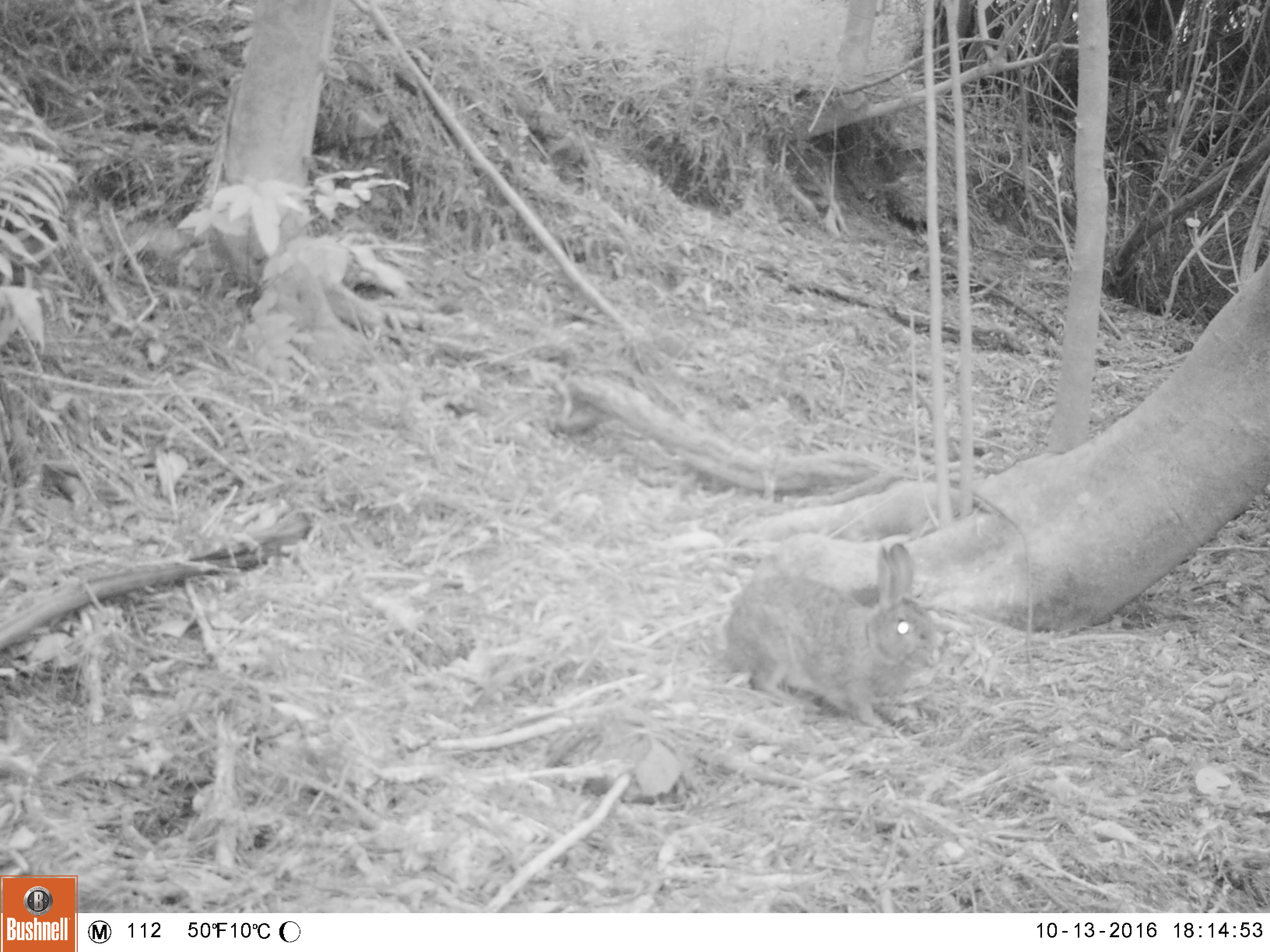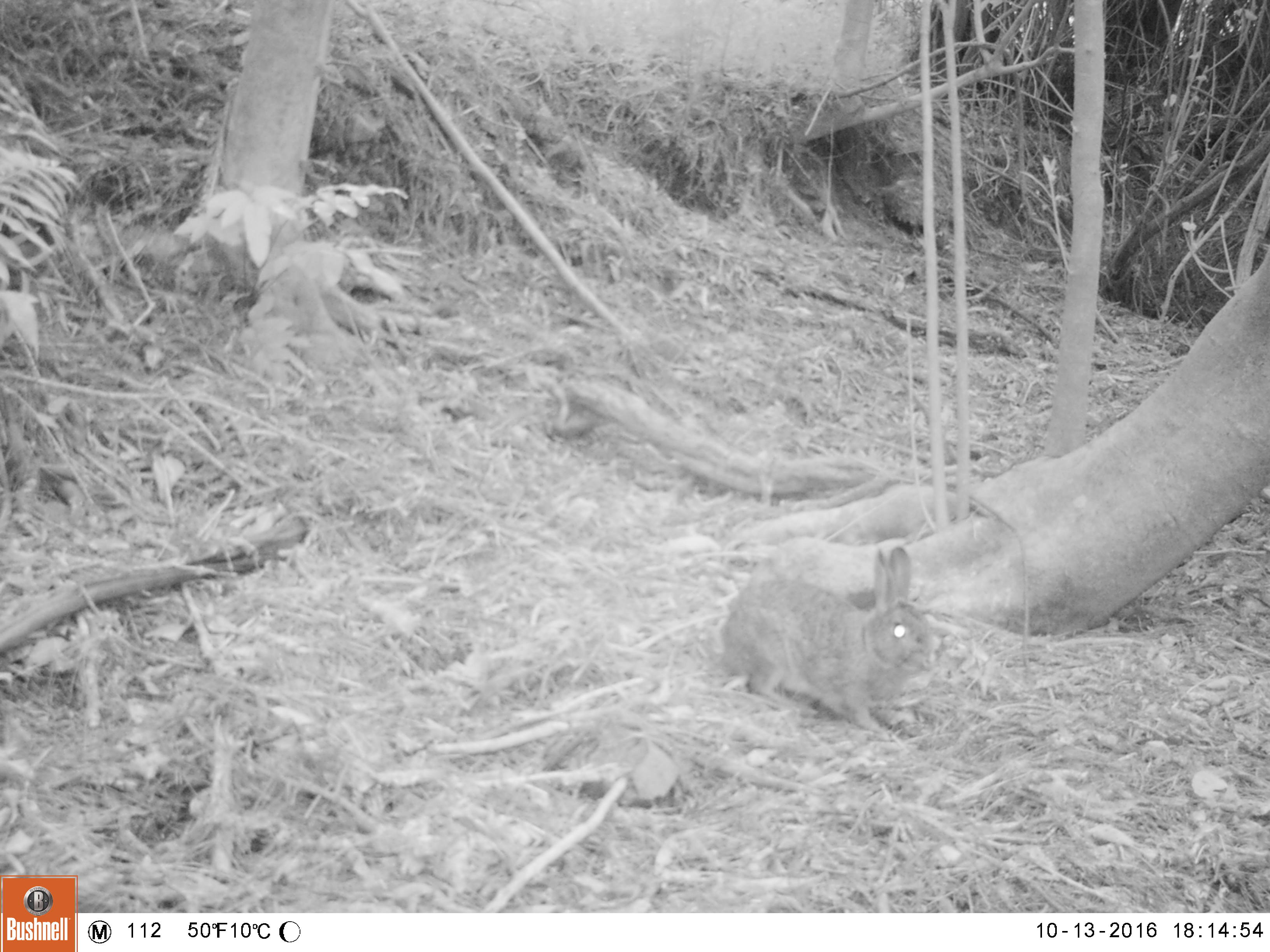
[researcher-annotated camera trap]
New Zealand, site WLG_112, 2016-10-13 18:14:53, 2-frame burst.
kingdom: Animalia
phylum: Chordata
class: Mammalia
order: Lagomorpha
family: Leporidae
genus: Oryctolagus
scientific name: Oryctolagus cuniculus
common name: european rabbit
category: rabbit